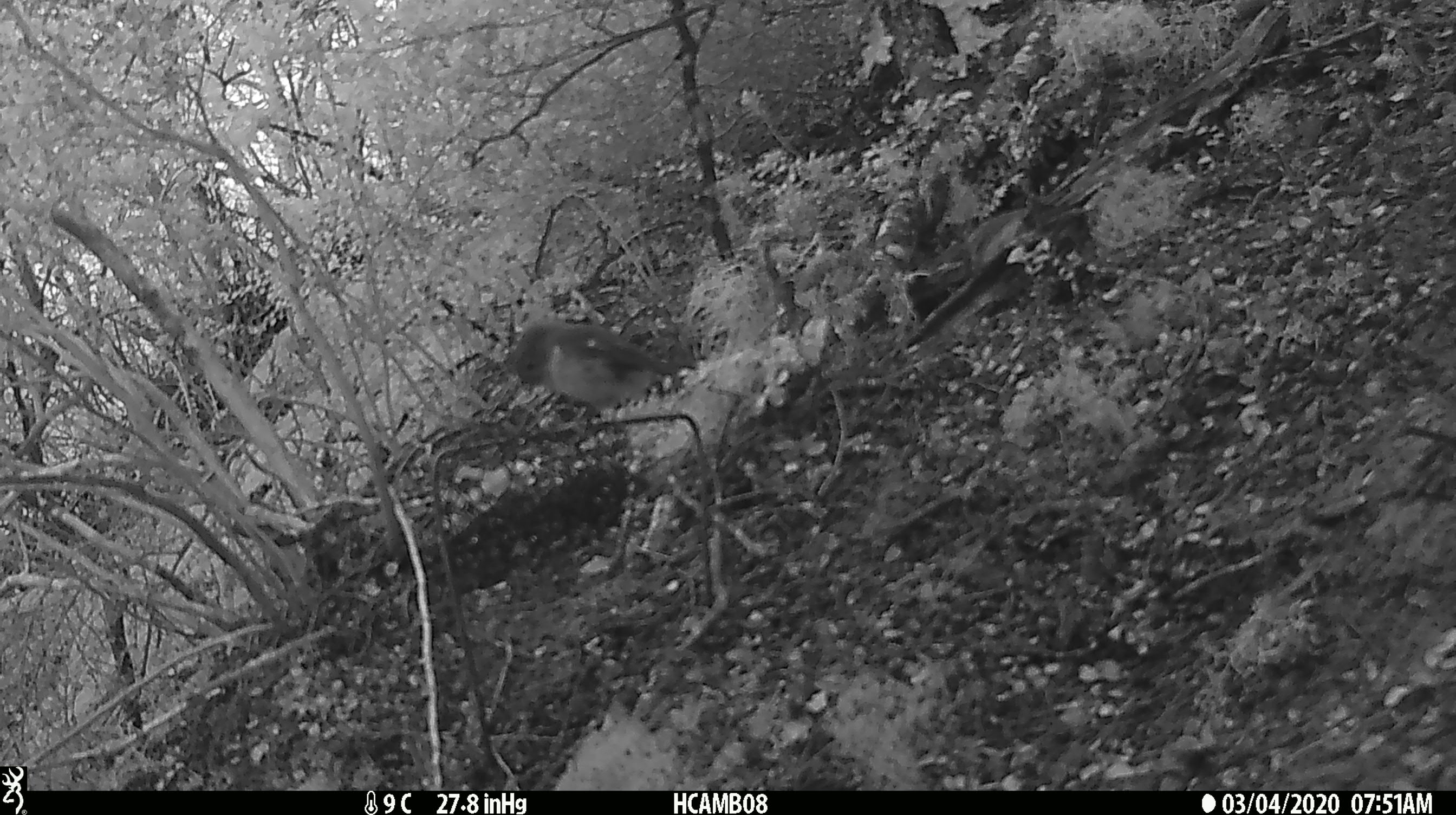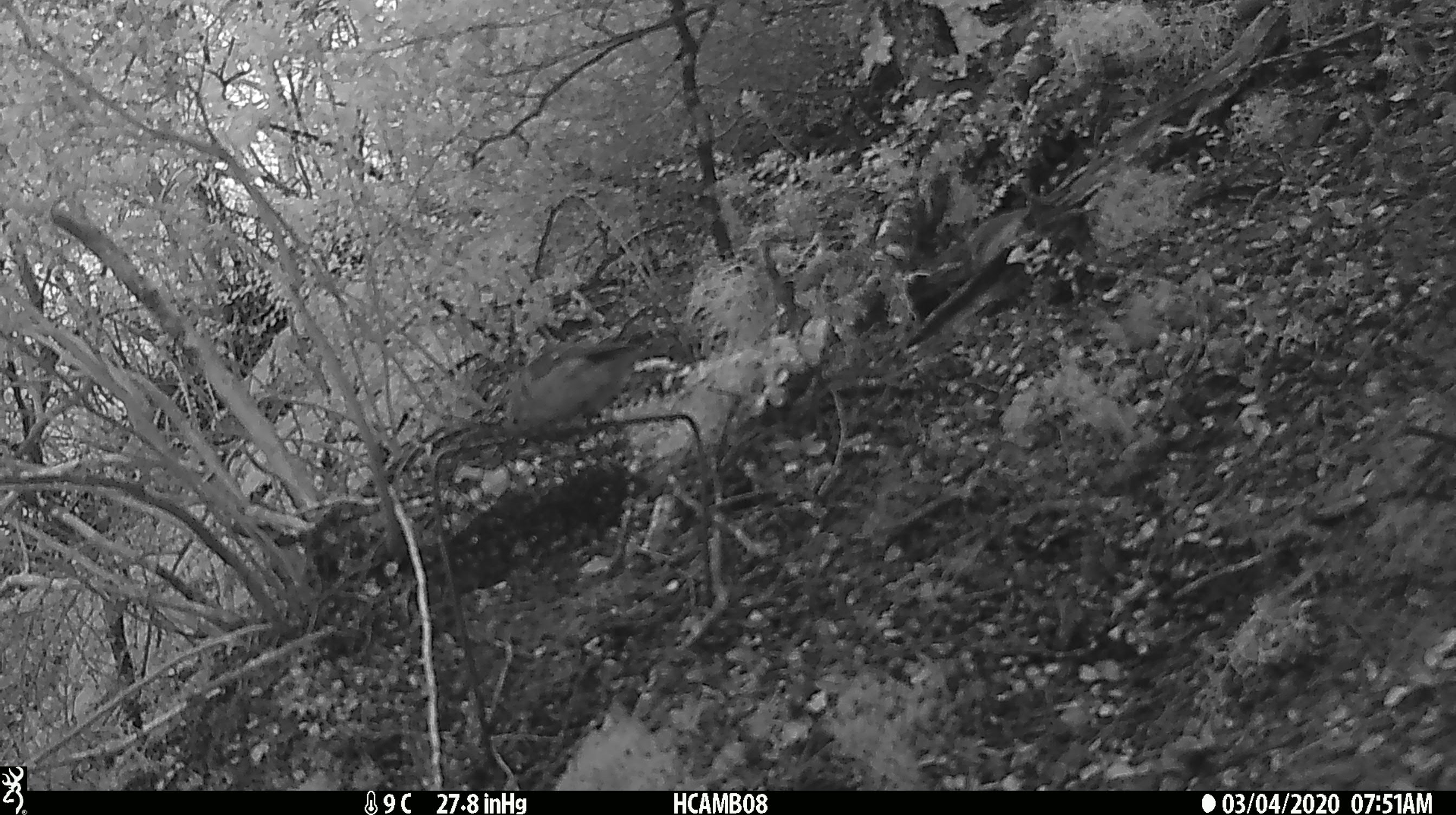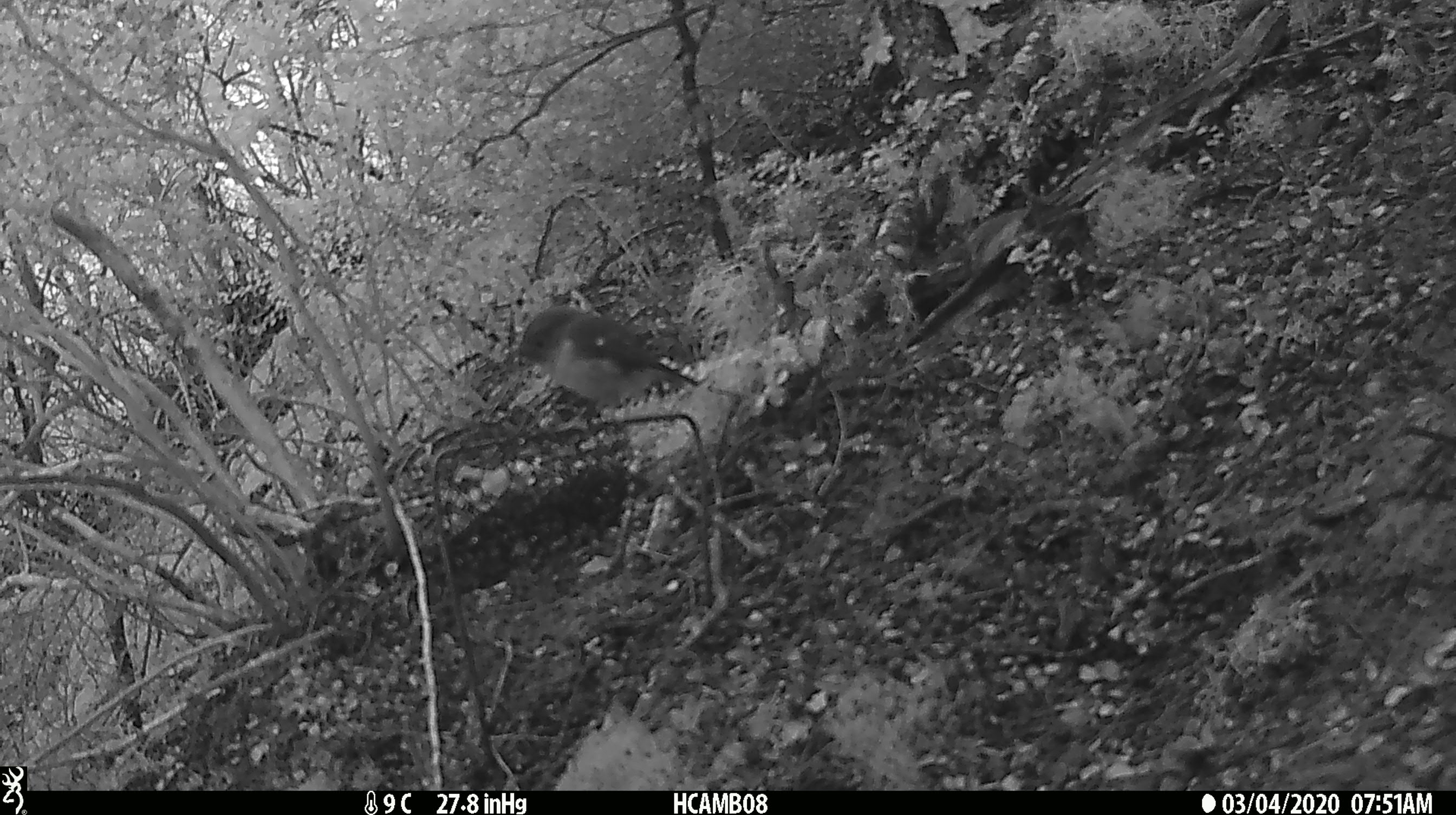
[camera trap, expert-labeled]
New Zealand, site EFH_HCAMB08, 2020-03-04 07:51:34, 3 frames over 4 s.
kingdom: Animalia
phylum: Chordata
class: Aves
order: Passeriformes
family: Petroicidae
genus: Petroica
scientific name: Petroica macrocephala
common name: tomtit